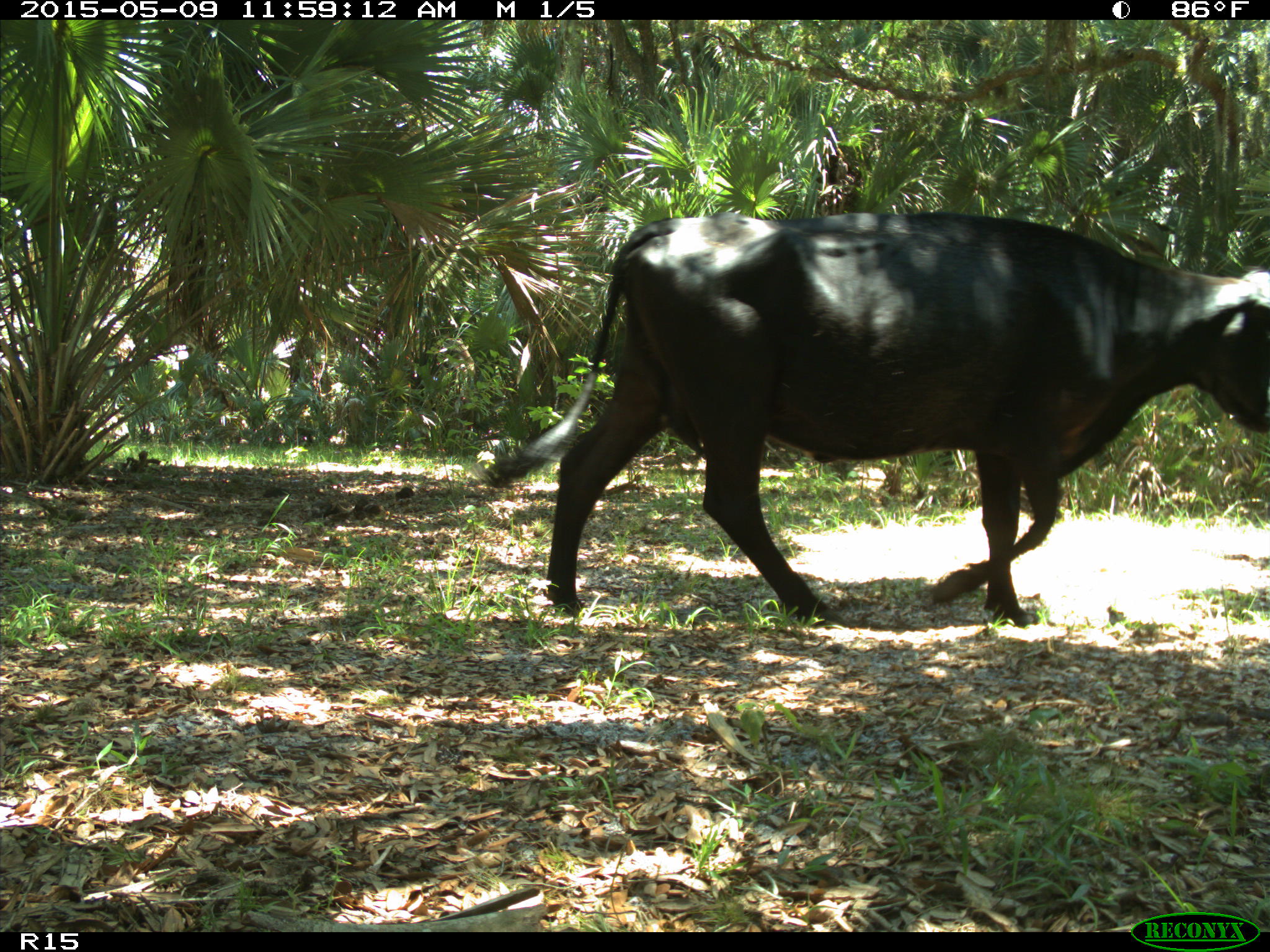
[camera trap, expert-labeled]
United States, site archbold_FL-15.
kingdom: Animalia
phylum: Chordata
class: Mammalia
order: Artiodactyla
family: Bovidae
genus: Bos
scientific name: Bos taurus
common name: domestic cow